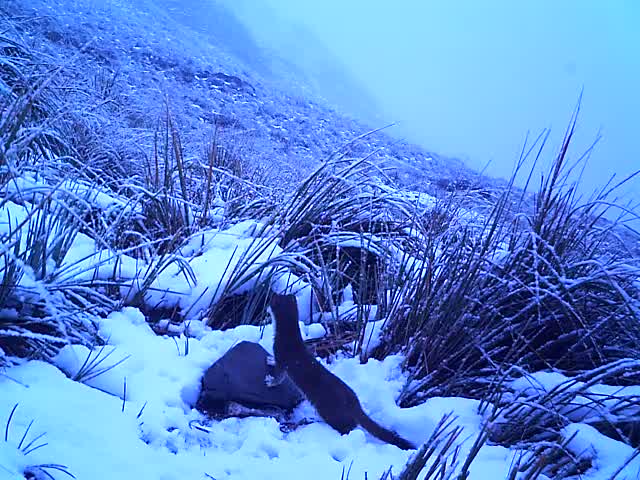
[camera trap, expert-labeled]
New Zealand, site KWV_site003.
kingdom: Animalia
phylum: Chordata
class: Mammalia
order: Carnivora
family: Mustelidae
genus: Mustela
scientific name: Mustela erminea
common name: stoat